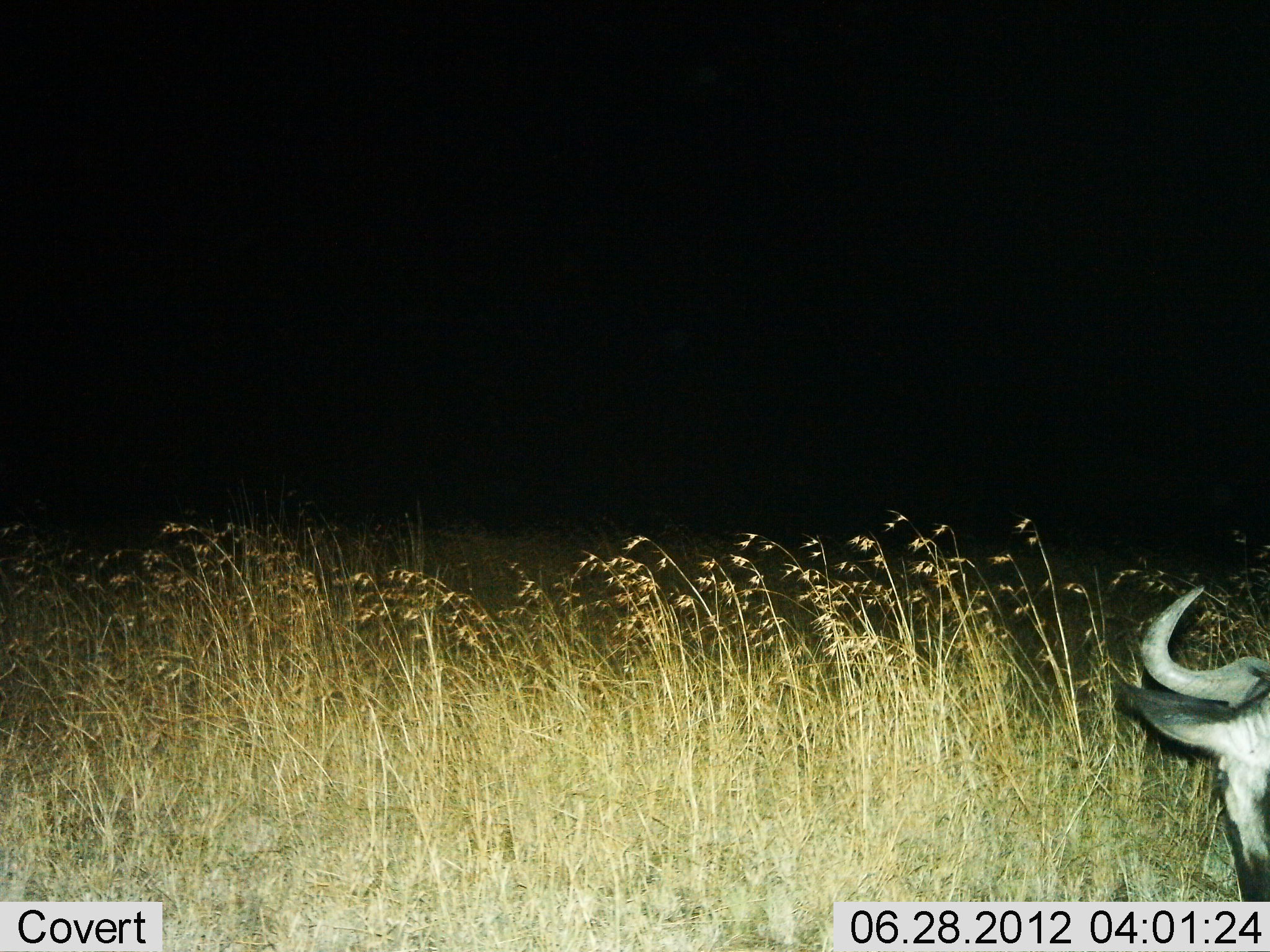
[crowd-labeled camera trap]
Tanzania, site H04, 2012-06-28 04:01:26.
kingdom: Animalia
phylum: Chordata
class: Mammalia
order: Artiodactyla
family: Bovidae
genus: Connochaetes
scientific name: Connochaetes taurinus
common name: blue wildebeest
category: wildebeest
Wildebeest (blue wildebeest) (Connochaetes taurinus), count 1. Behavior (volunteer vote fractions): standing 50%, resting 20%, moving 0%, interacting 0%. Young present (vote fraction): 0%. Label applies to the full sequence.